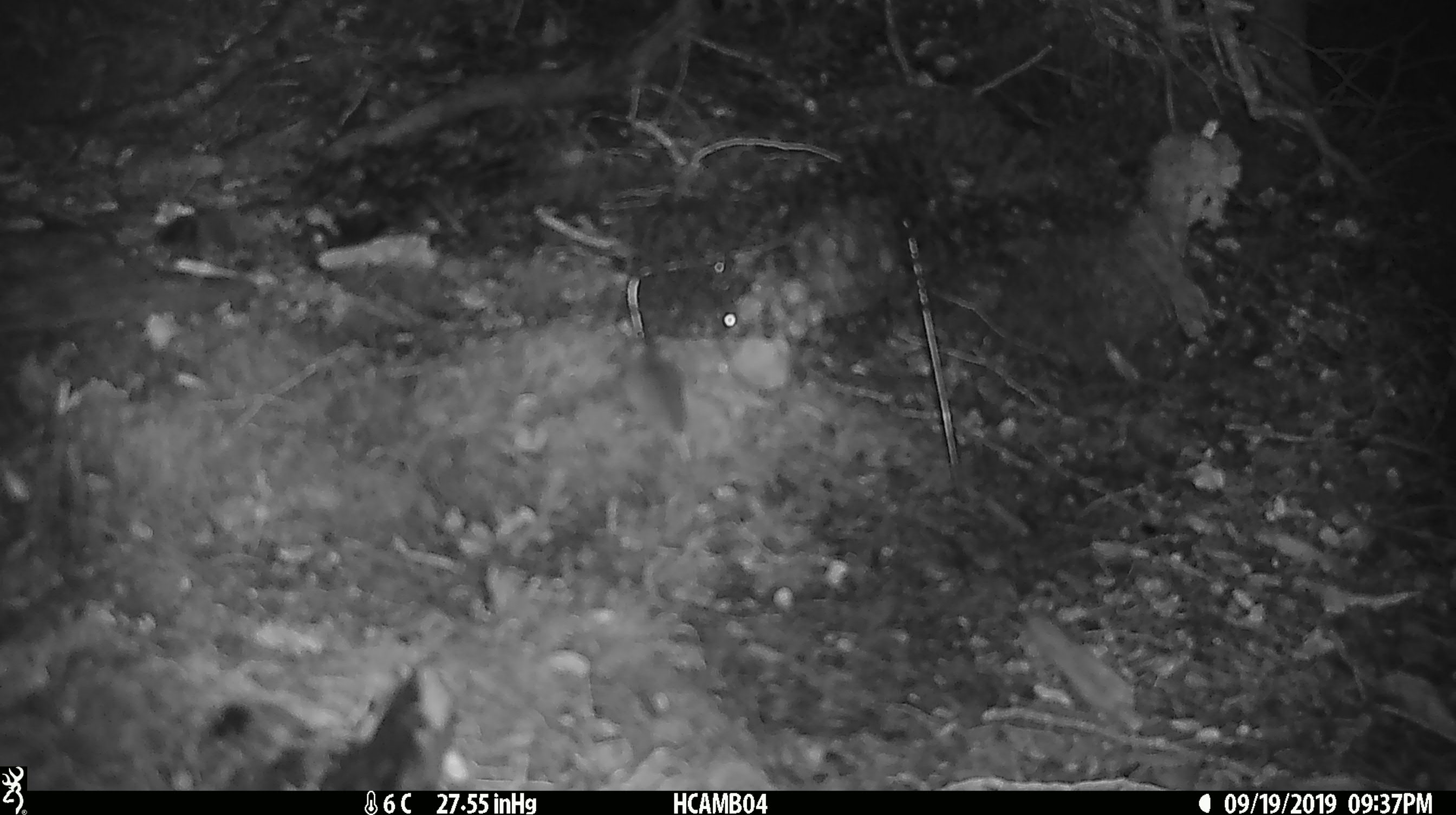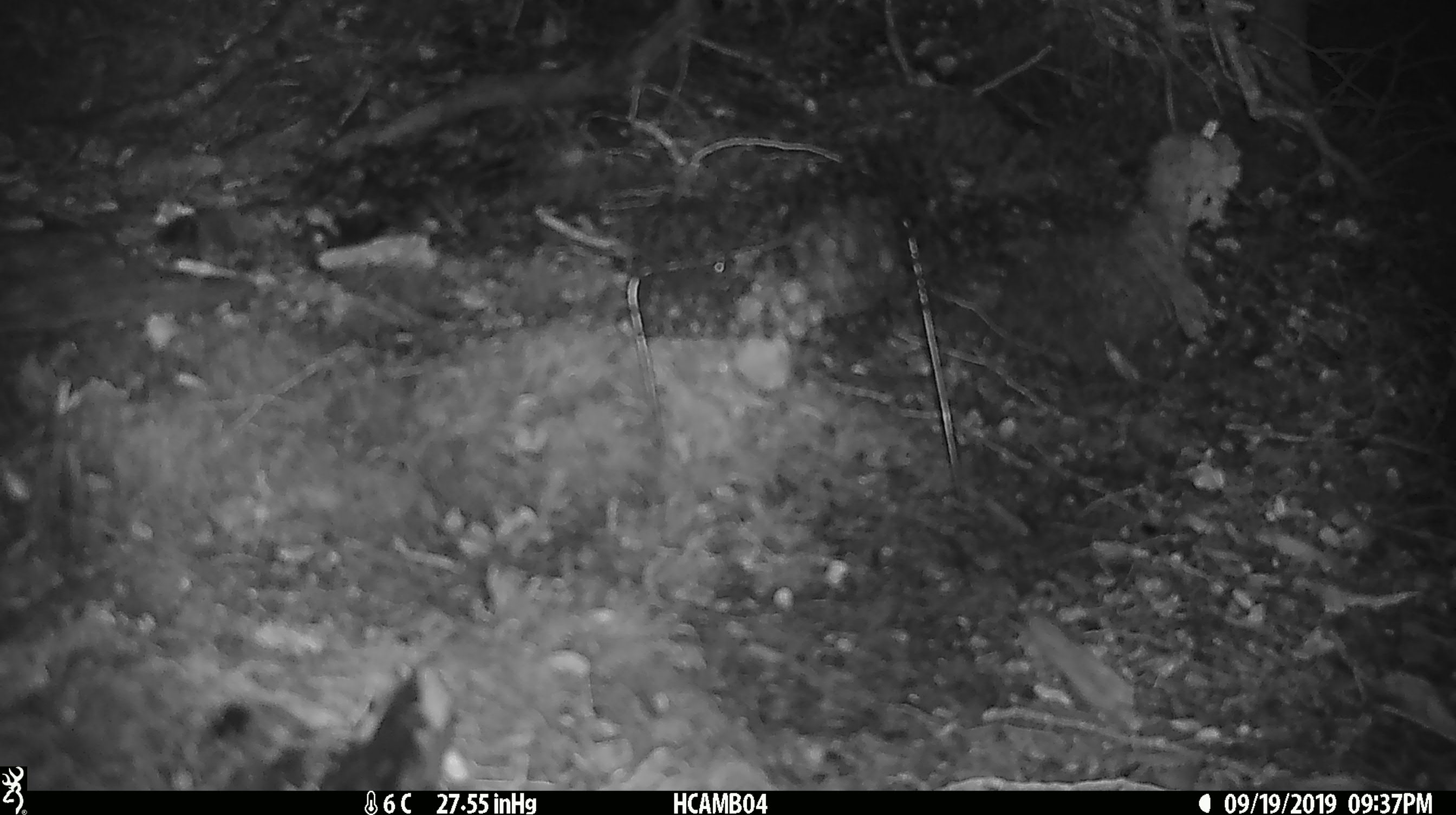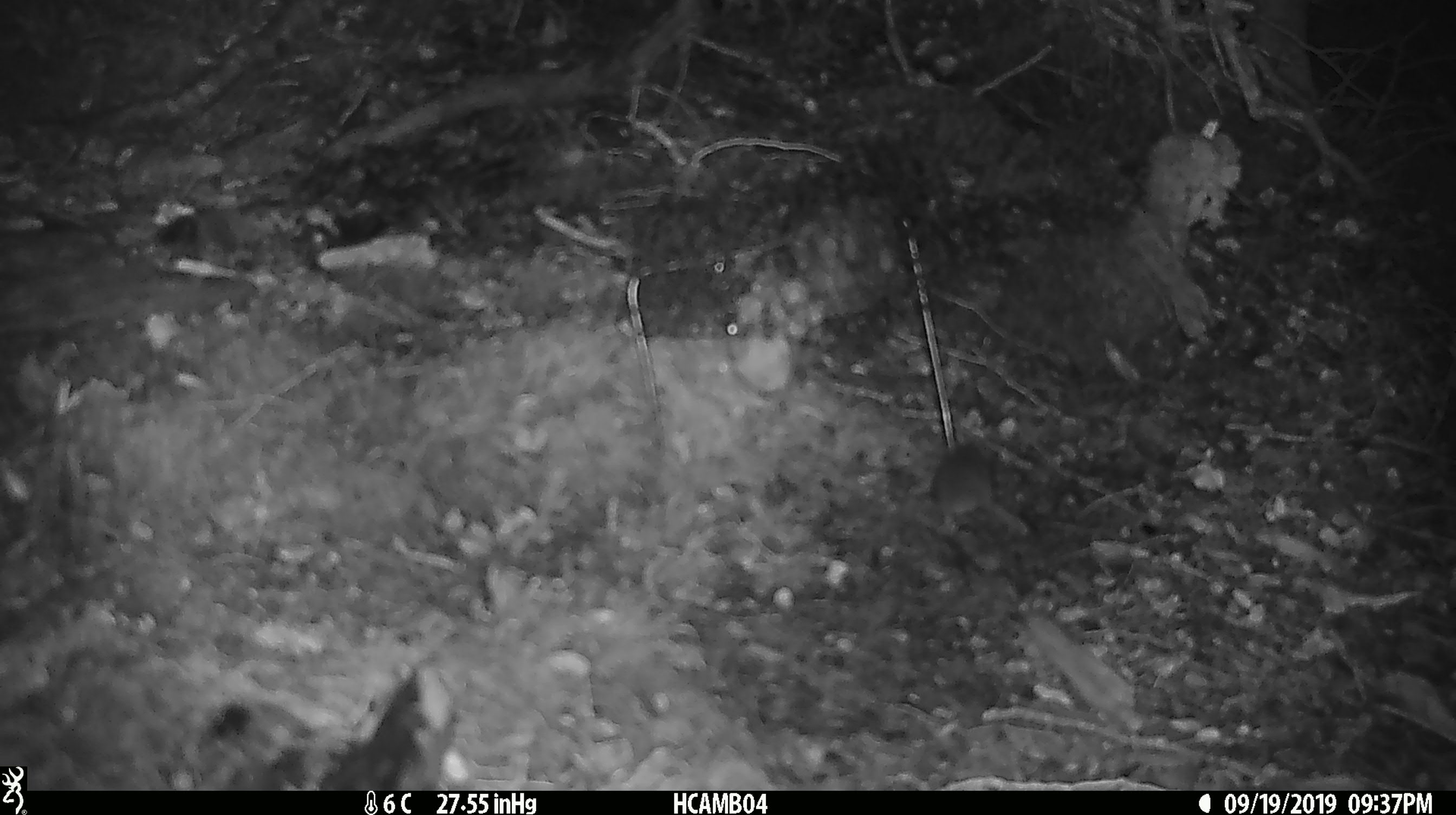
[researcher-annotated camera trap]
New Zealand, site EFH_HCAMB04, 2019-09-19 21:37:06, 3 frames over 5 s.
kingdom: Animalia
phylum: Chordata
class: Mammalia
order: Rodentia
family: Muridae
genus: Mus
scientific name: Mus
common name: mouse